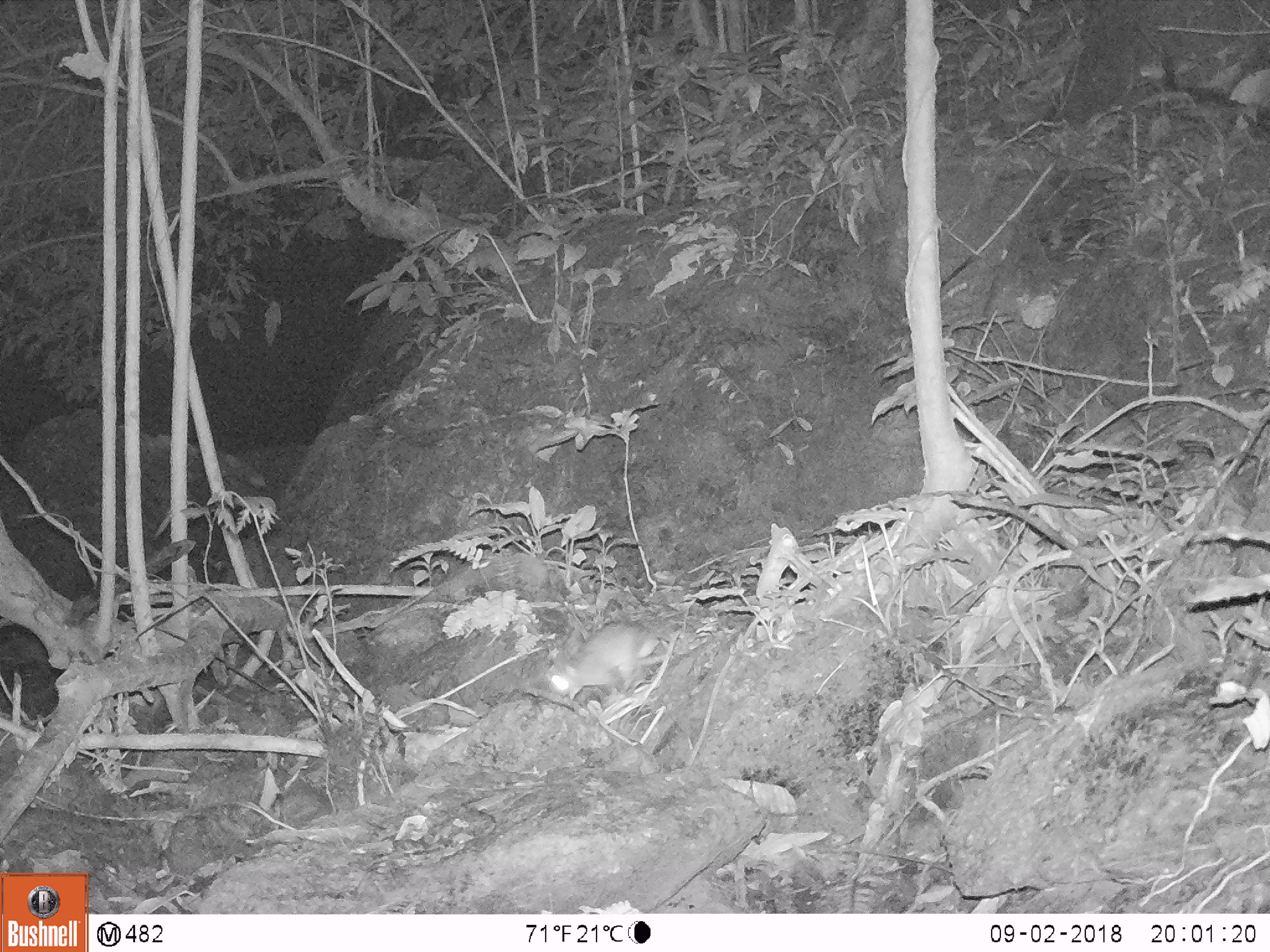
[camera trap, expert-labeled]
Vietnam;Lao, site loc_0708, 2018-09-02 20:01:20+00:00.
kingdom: Animalia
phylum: Chordata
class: Mammalia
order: Rodentia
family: Muridae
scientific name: Muridae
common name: old-world mice and rats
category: unidentified murid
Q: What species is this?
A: Unidentified murid (old-world mice and rats) (Muridae).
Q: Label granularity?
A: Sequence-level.